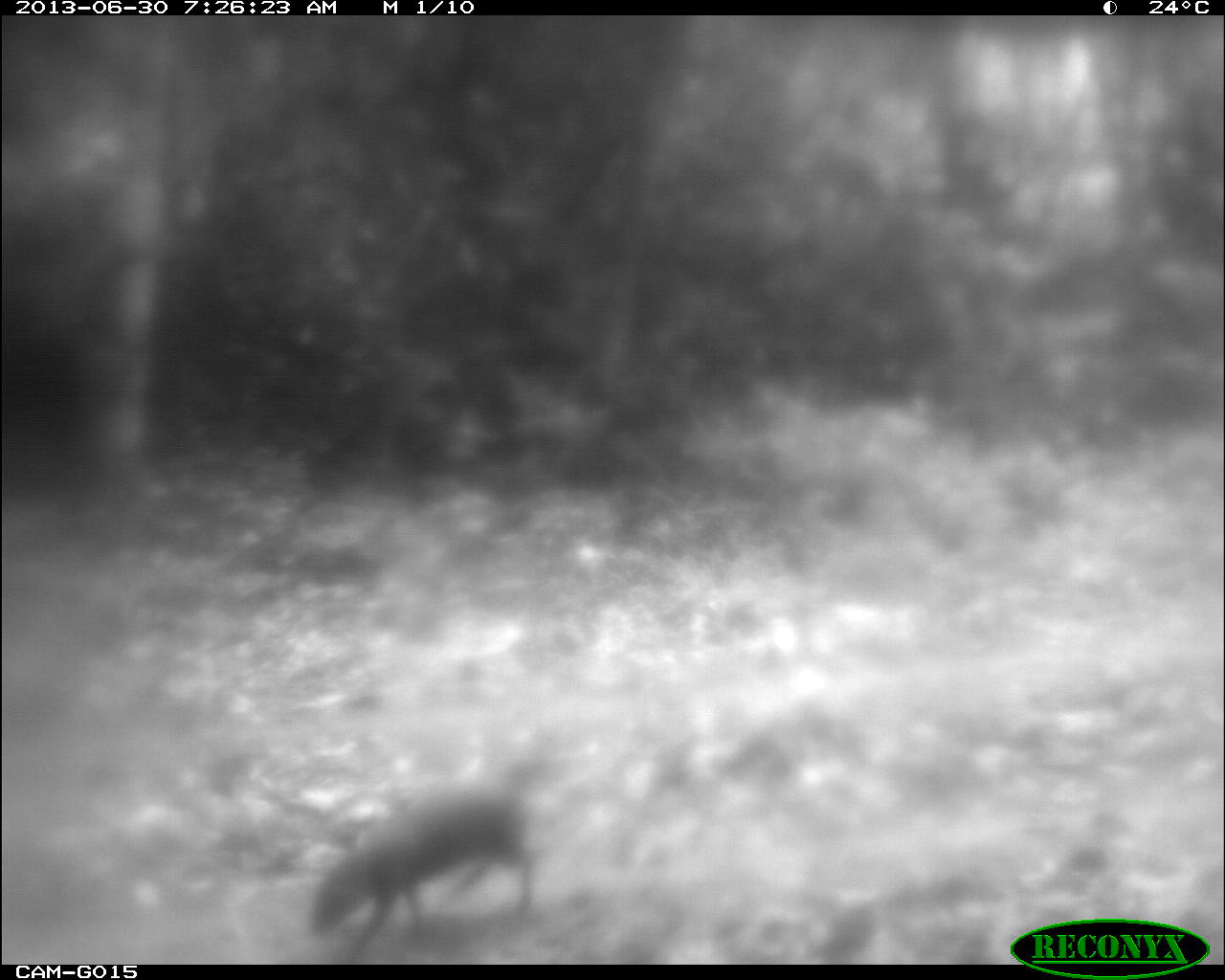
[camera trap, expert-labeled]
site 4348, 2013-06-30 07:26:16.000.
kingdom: Animalia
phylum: Chordata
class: Mammalia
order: Rodentia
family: Dasyproctidae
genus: Dasyprocta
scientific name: Dasyprocta punctata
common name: central american agouti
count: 1